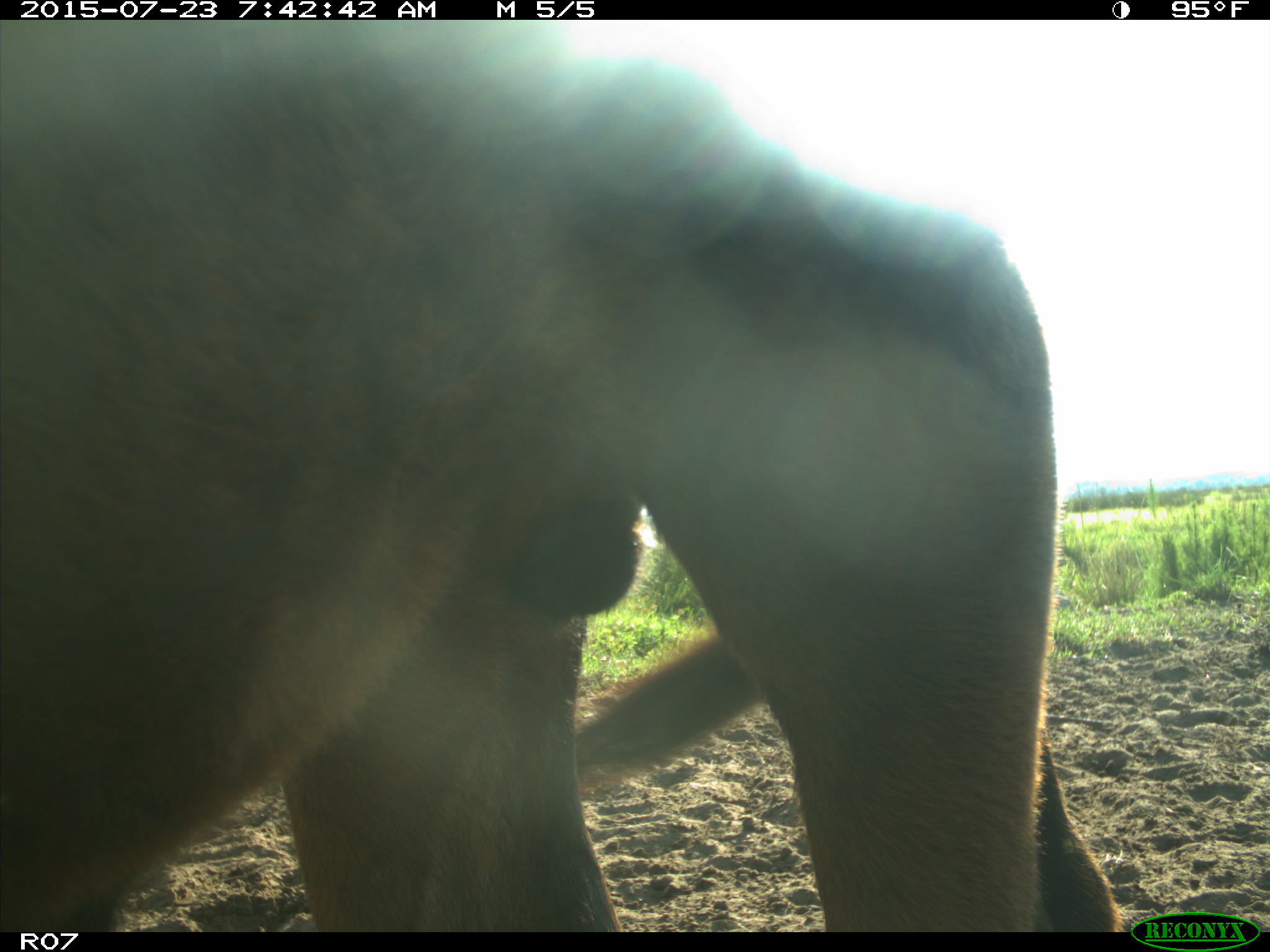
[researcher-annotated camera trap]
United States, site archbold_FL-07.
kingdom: Animalia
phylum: Chordata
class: Mammalia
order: Artiodactyla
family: Bovidae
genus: Bos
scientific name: Bos taurus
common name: domestic cow